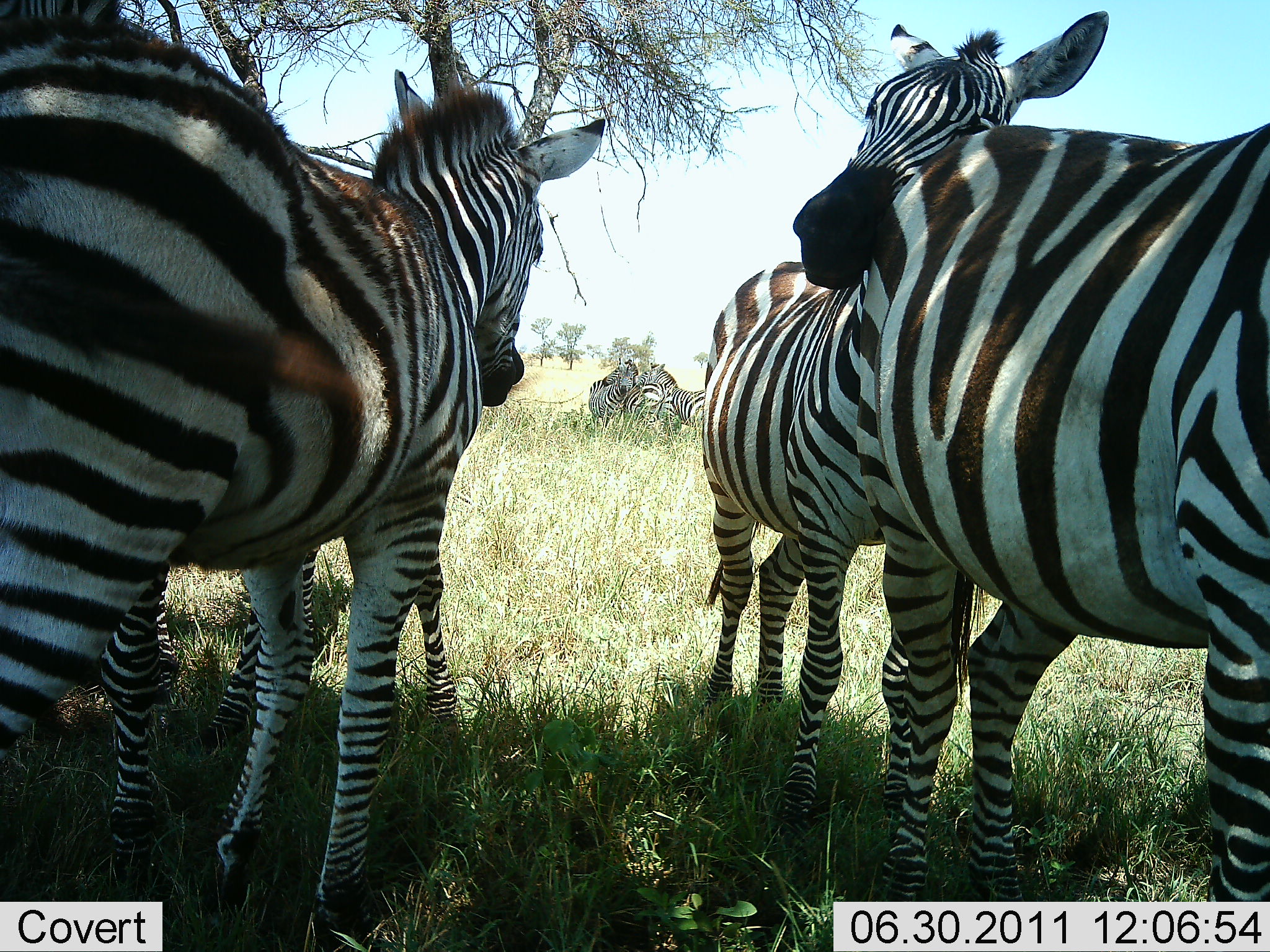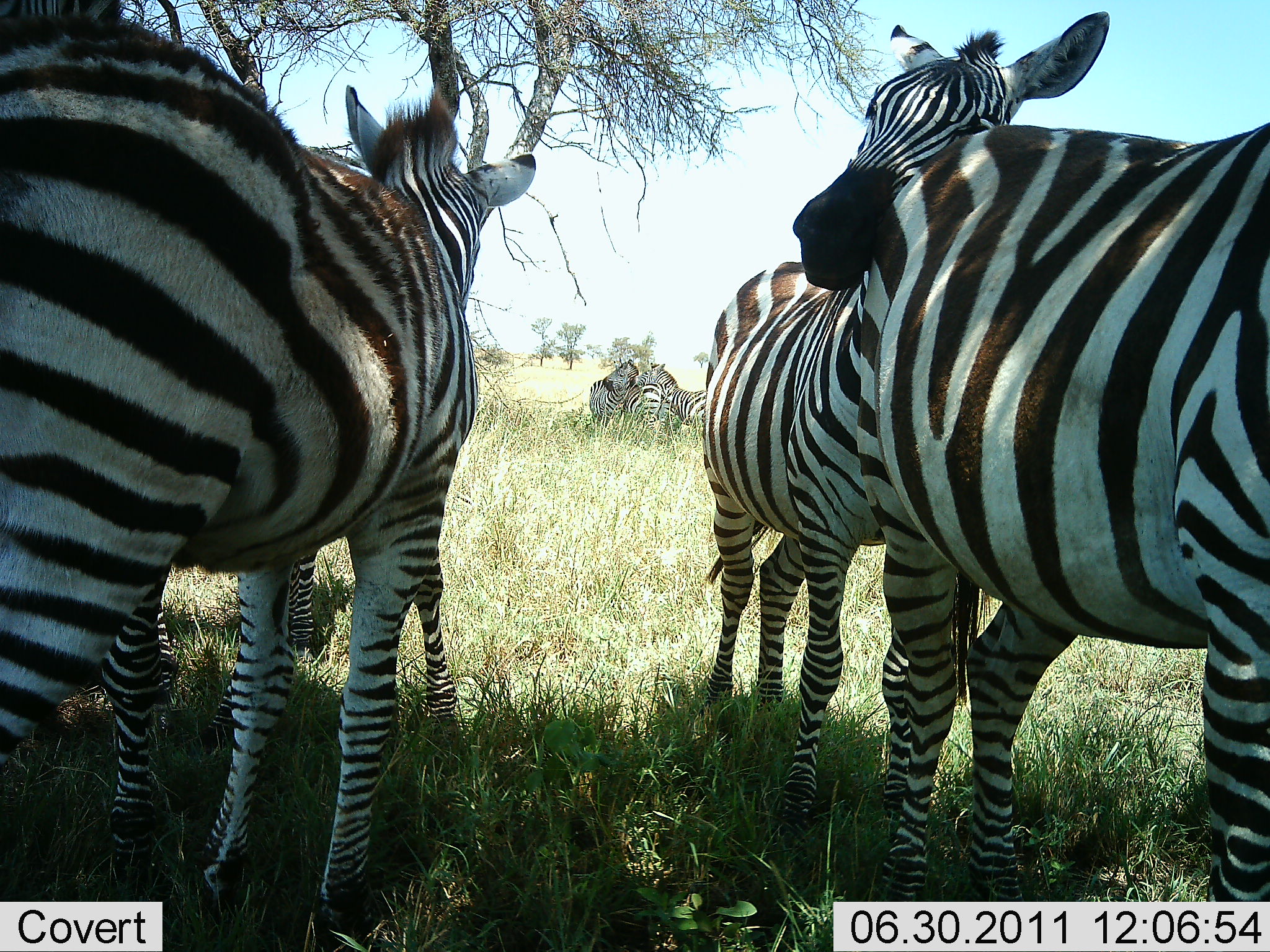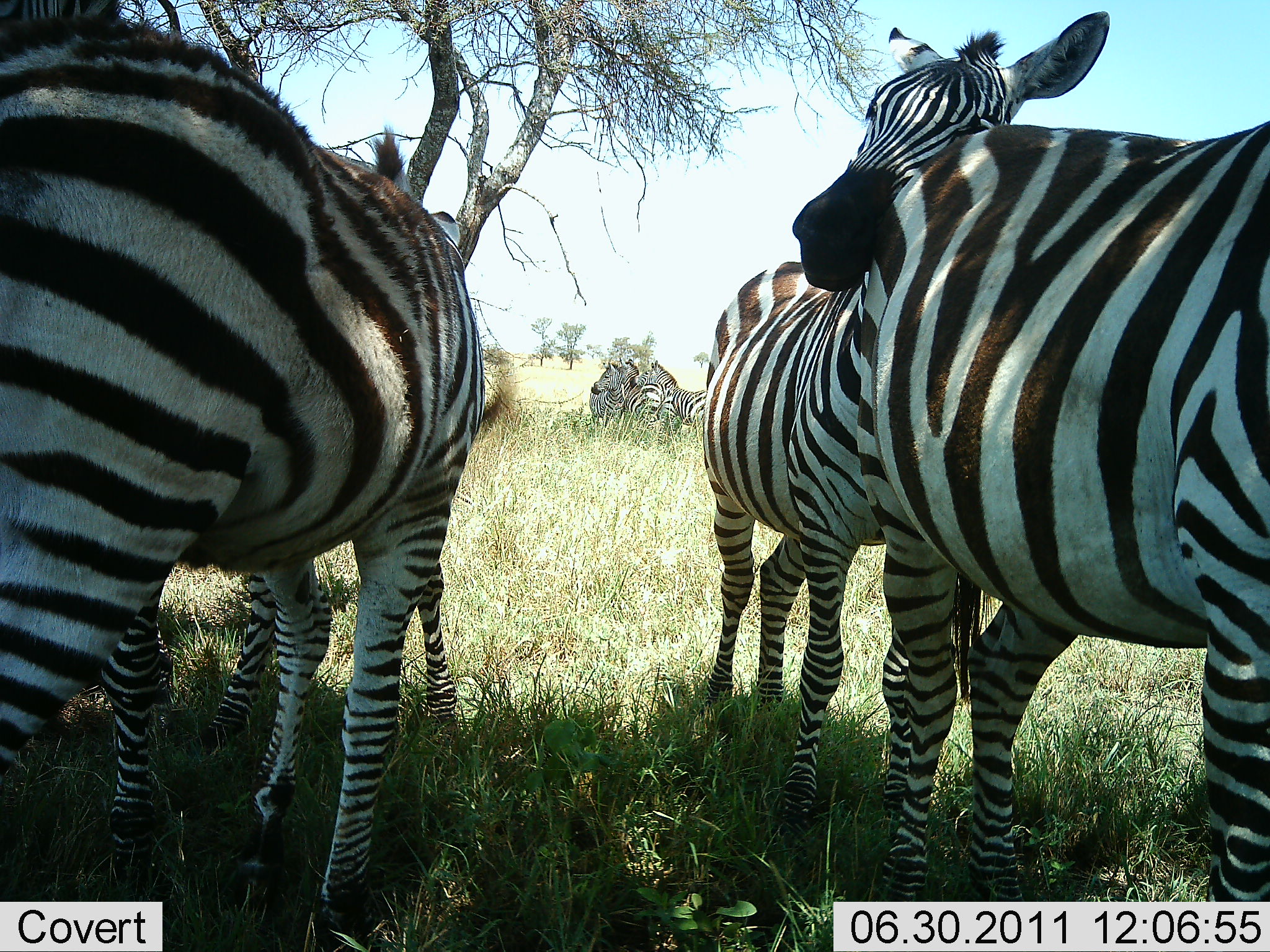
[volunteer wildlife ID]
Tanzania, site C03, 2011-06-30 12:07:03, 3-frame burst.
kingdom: Animalia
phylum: Chordata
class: Mammalia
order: Perissodactyla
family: Equidae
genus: Equus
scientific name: Equus quagga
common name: plains zebra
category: zebra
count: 7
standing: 83%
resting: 17%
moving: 0%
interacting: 50%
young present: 8%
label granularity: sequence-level